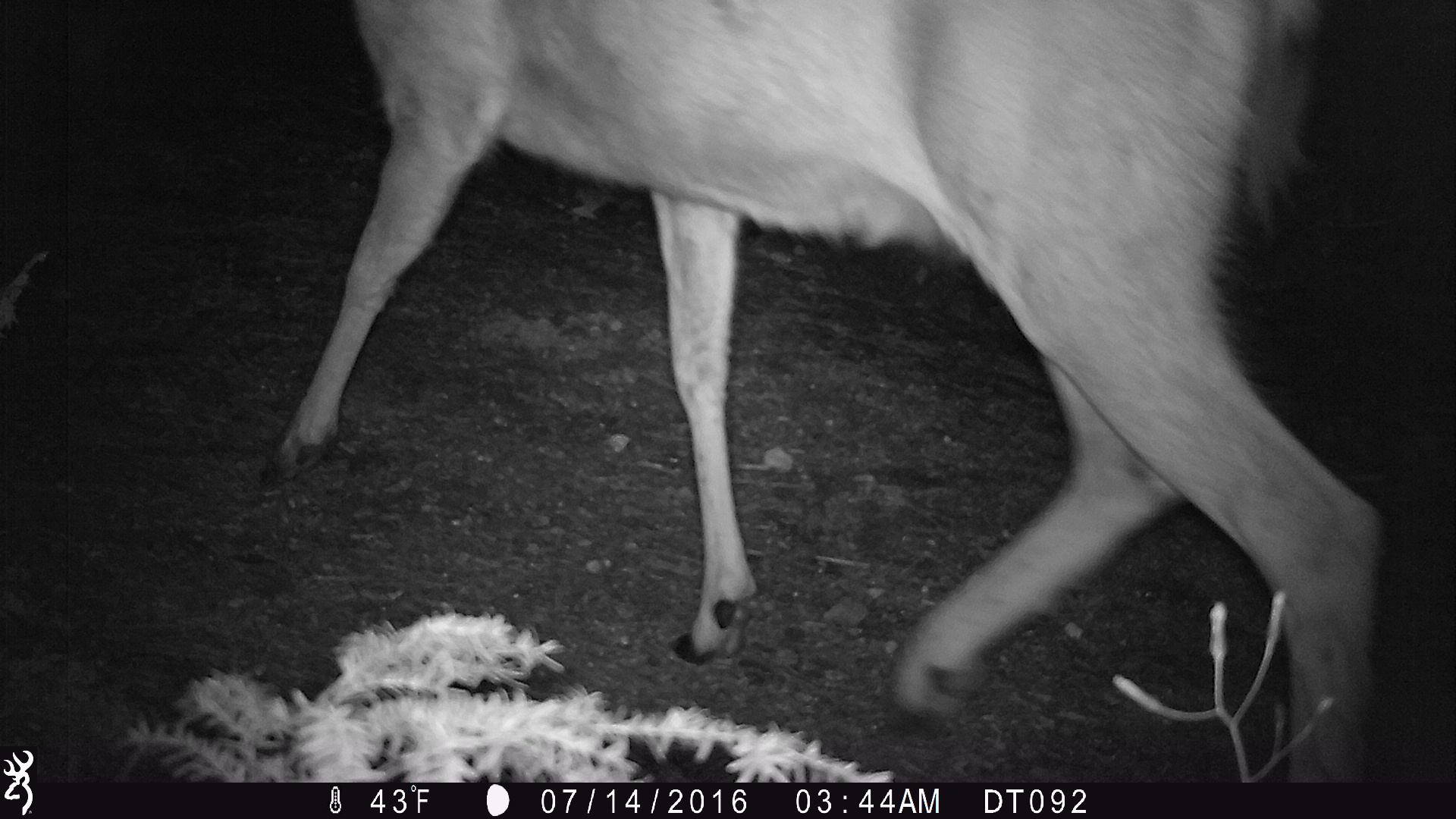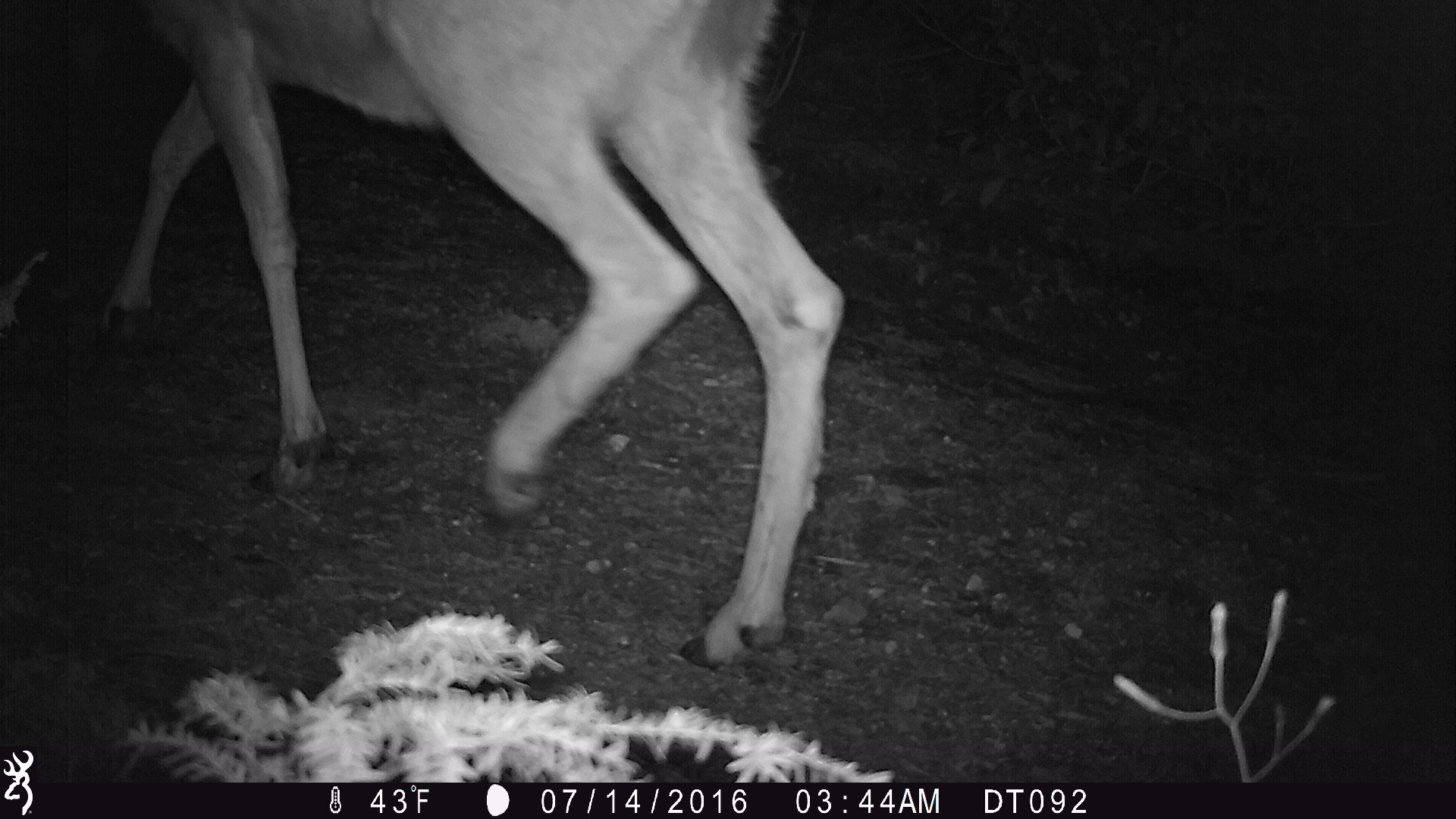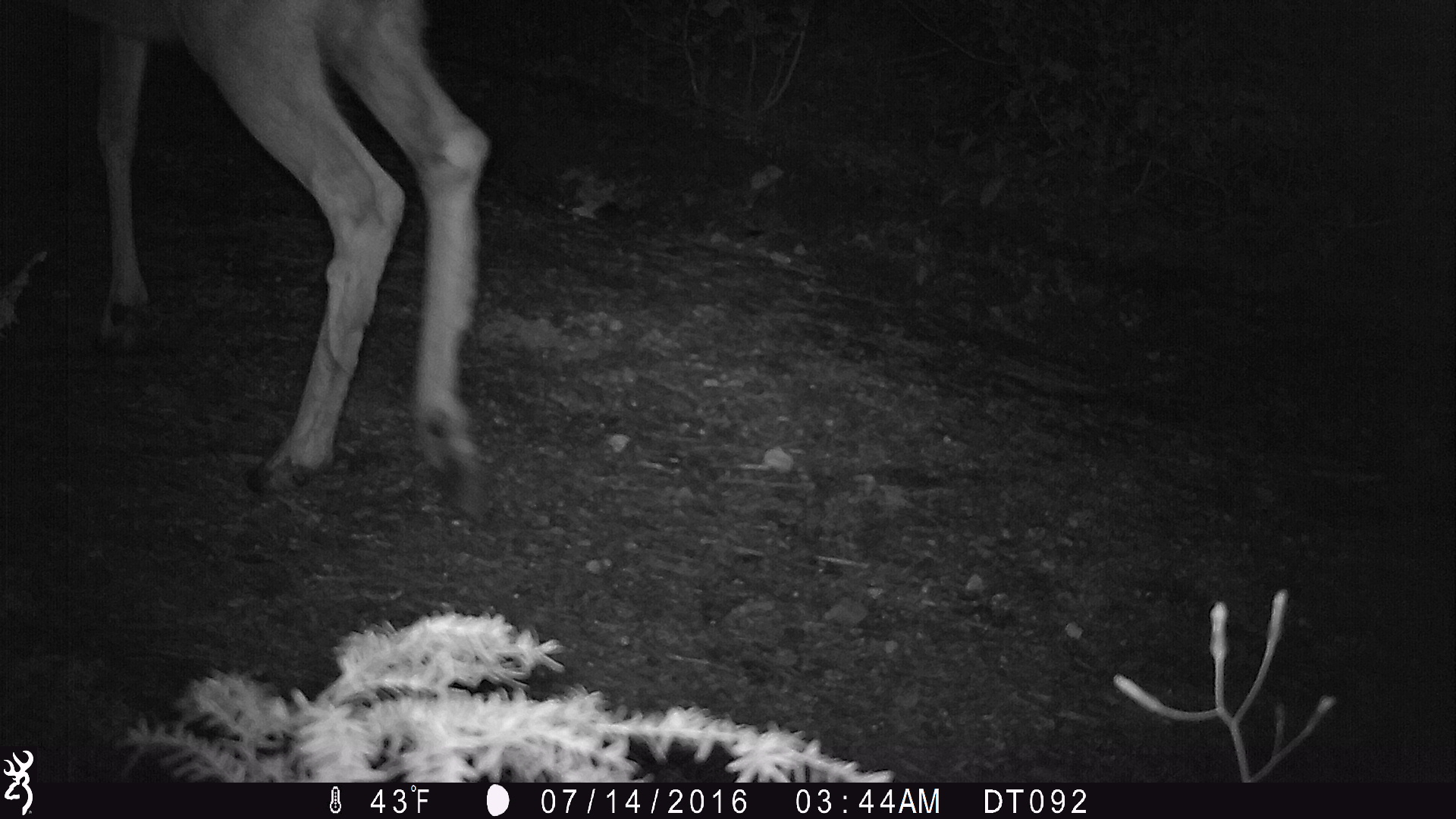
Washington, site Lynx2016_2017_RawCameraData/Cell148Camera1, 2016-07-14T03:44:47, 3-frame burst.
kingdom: Animalia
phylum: Chordata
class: Mammalia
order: Artiodactyla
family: Cervidae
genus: Odocoileus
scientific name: Odocoileus hemionus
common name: mule deer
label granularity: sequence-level